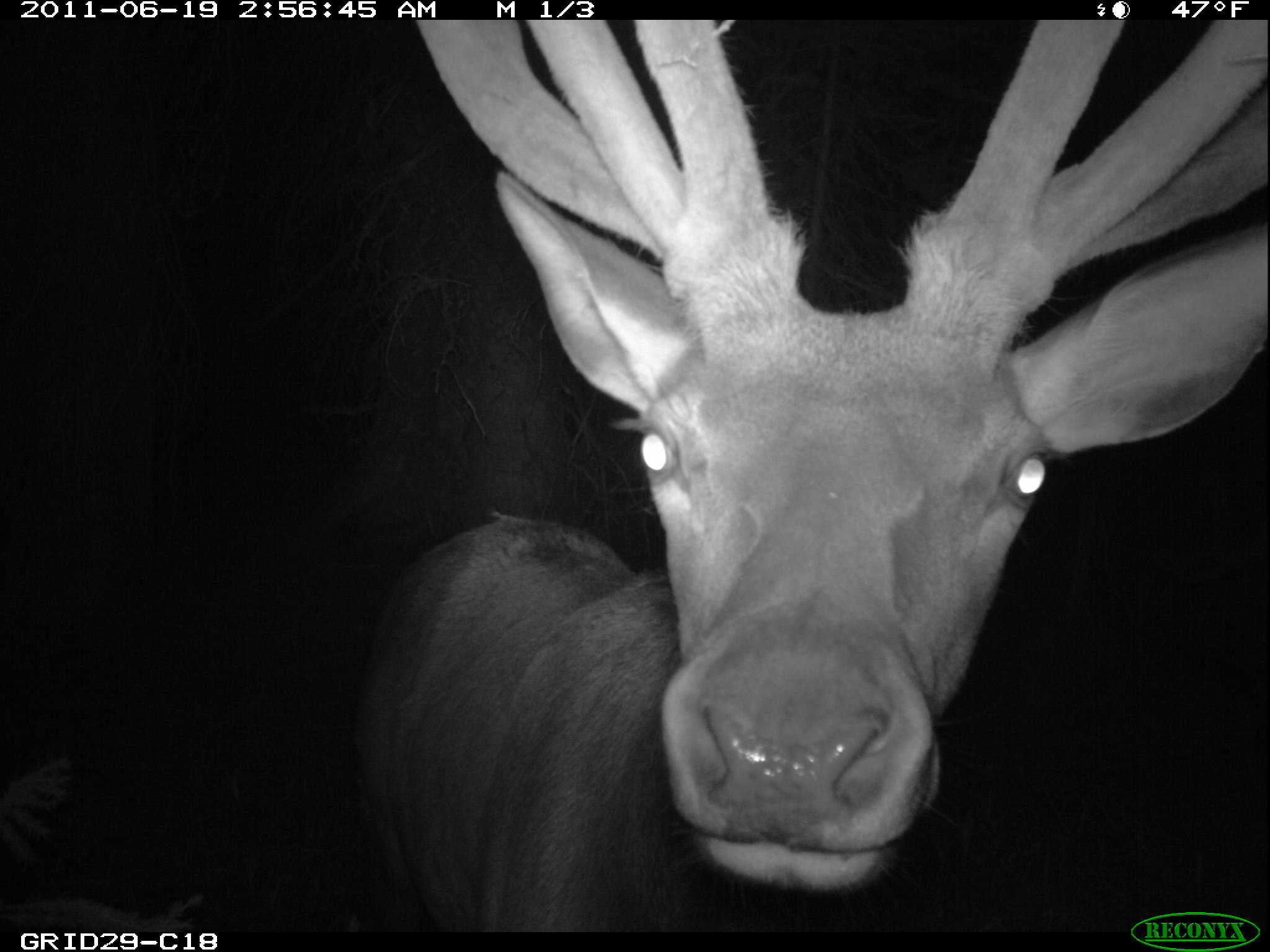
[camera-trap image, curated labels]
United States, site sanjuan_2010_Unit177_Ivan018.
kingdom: Animalia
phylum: Chordata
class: Mammalia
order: Artiodactyla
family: Cervidae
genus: Cervus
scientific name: Cervus elaphus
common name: red deer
Cervus elaphus (red deer).